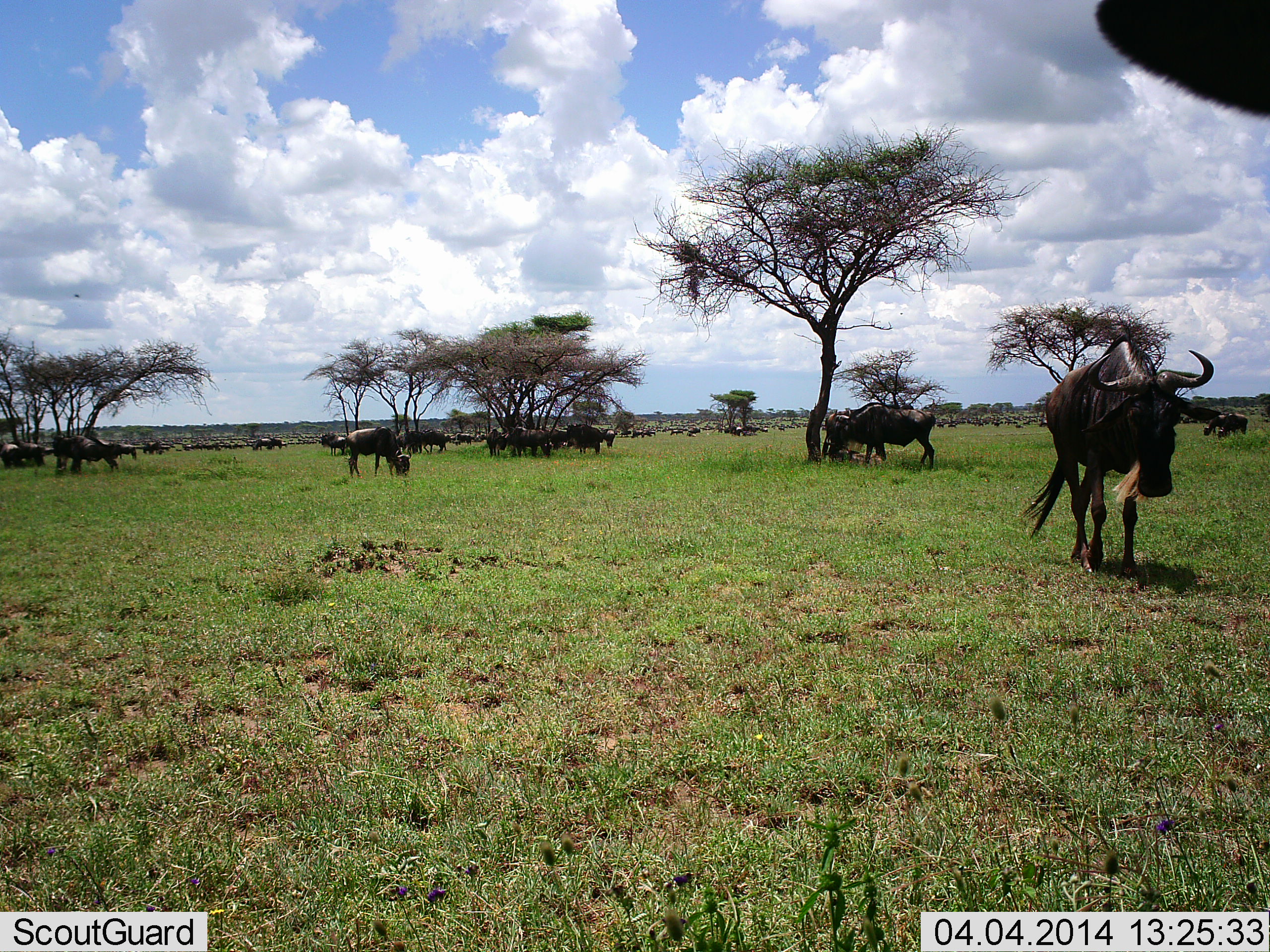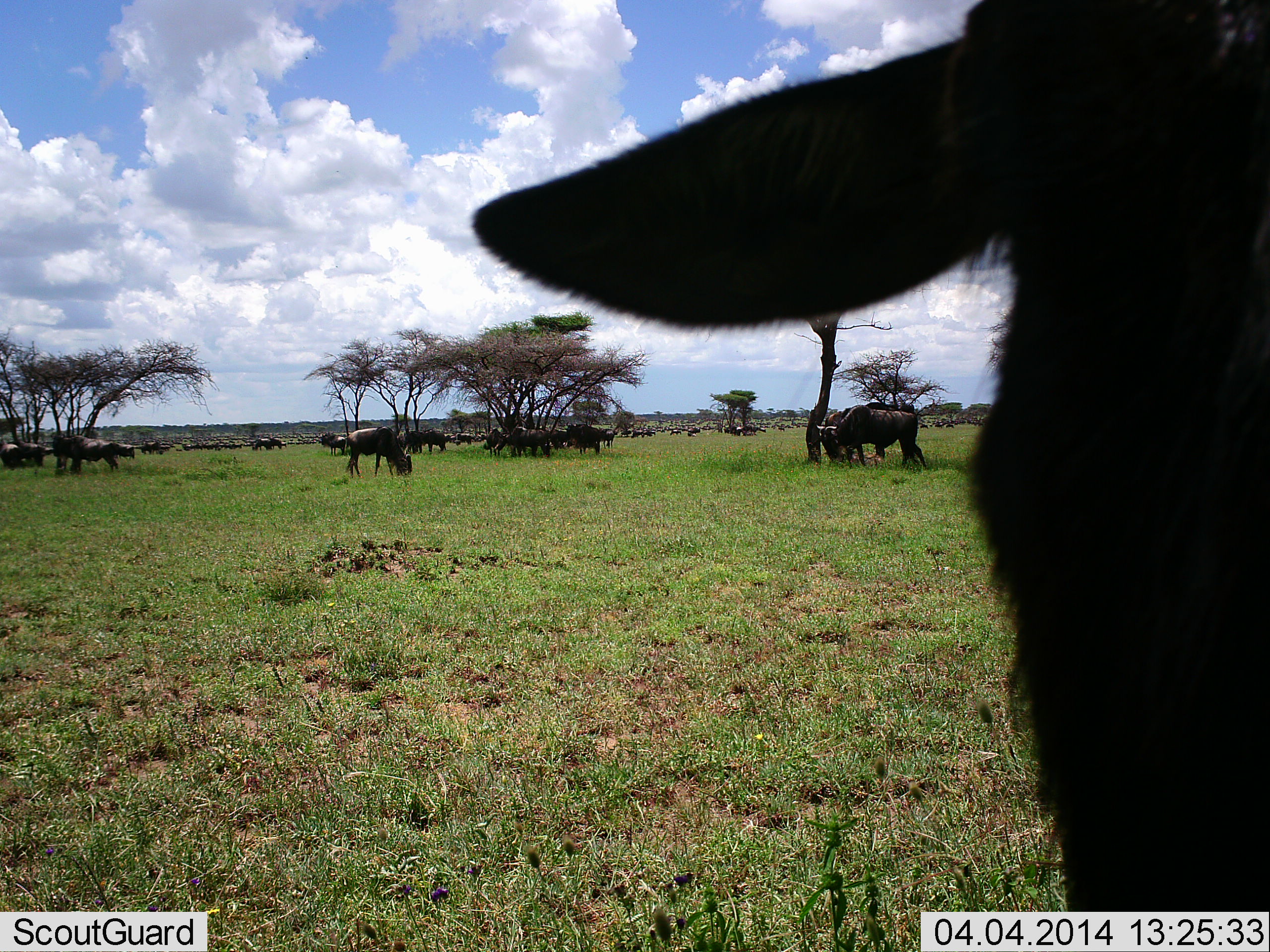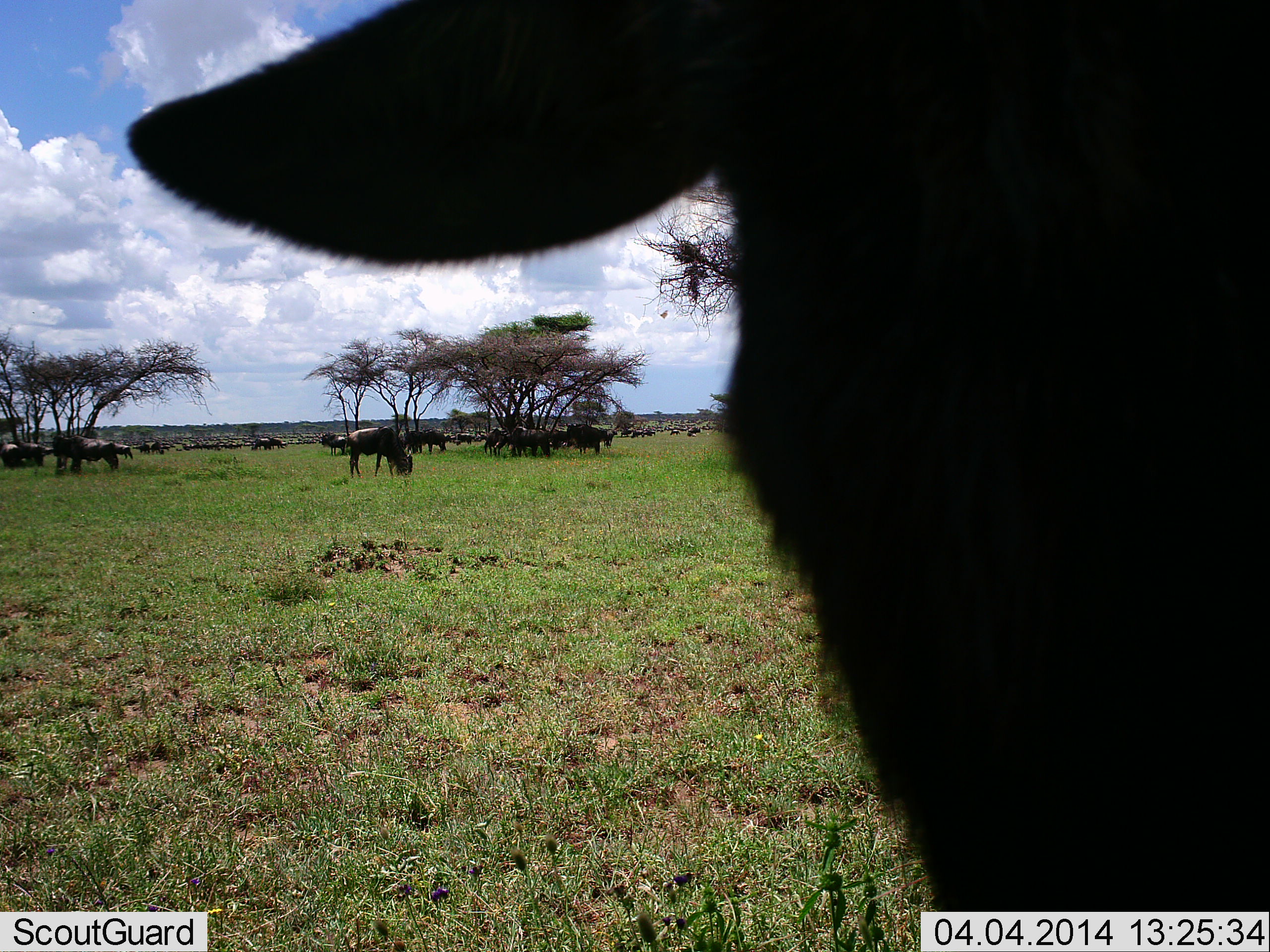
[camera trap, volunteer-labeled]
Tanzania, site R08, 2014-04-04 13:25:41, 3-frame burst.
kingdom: Animalia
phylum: Chordata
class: Mammalia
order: Artiodactyla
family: Bovidae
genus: Connochaetes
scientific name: Connochaetes taurinus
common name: blue wildebeest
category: wildebeest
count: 11-50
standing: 70%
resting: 10%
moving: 60%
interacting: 0%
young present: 10%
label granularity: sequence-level